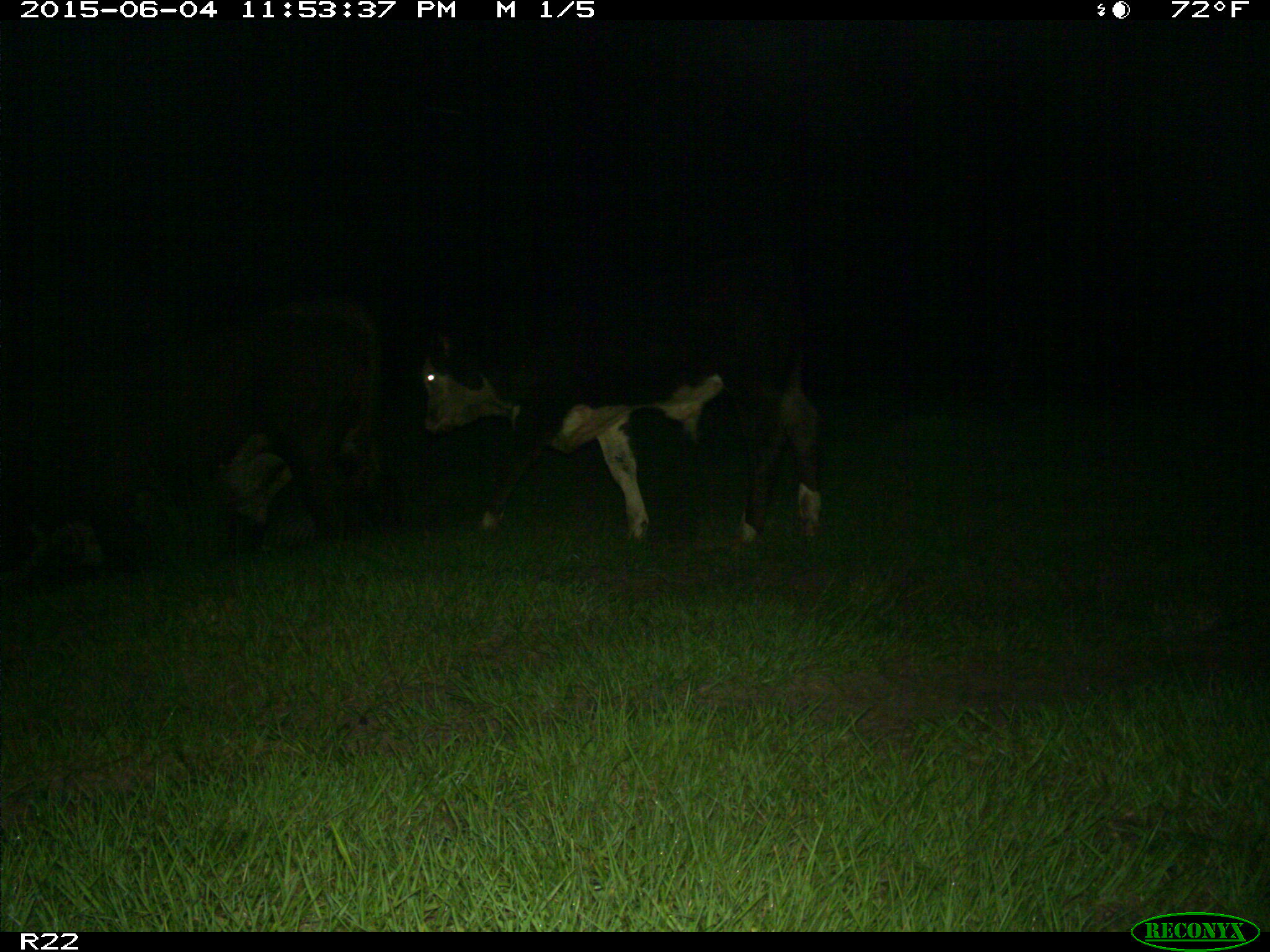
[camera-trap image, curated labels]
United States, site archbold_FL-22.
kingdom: Animalia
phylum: Chordata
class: Mammalia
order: Artiodactyla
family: Bovidae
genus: Bos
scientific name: Bos taurus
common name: domestic cow